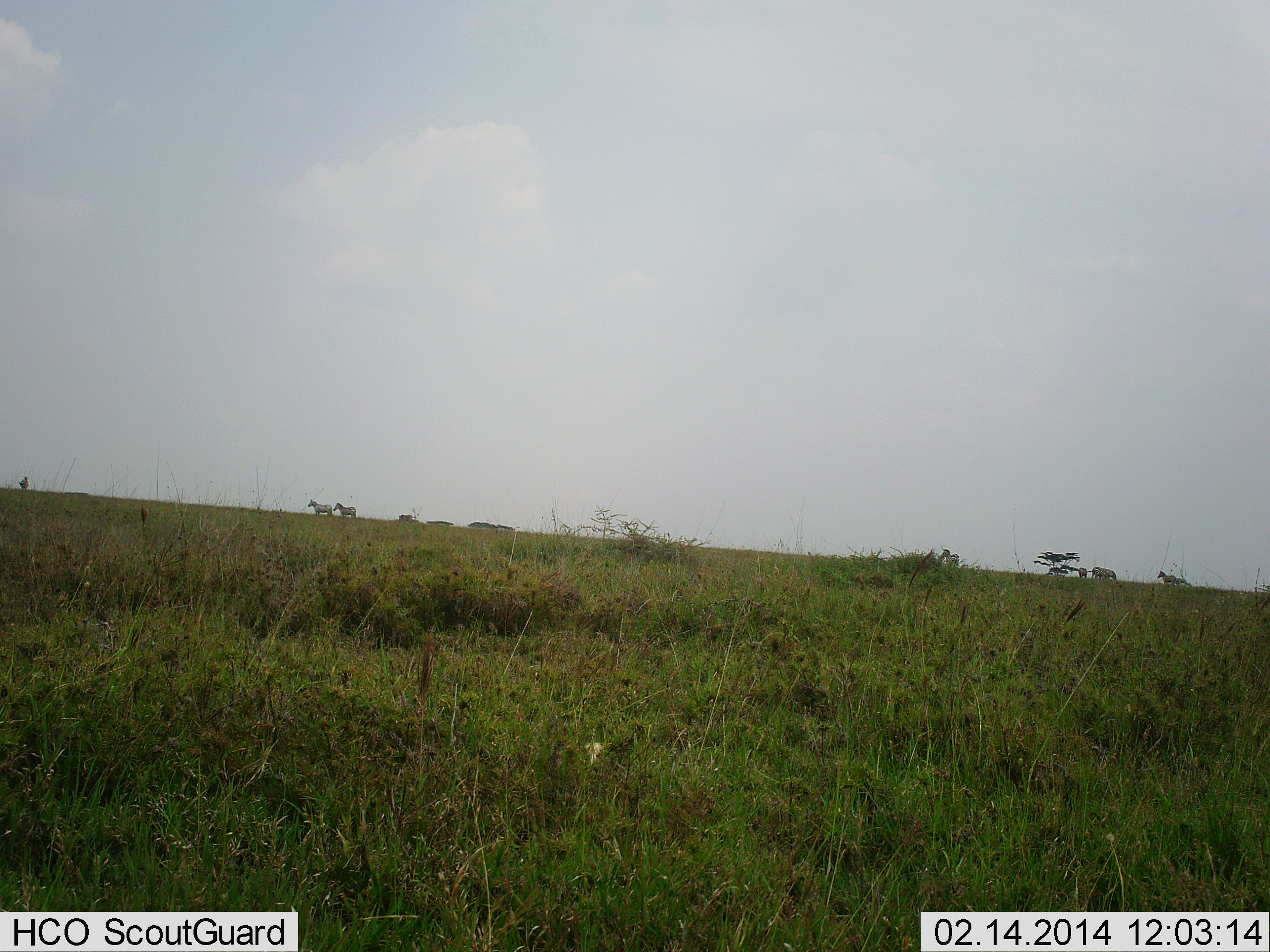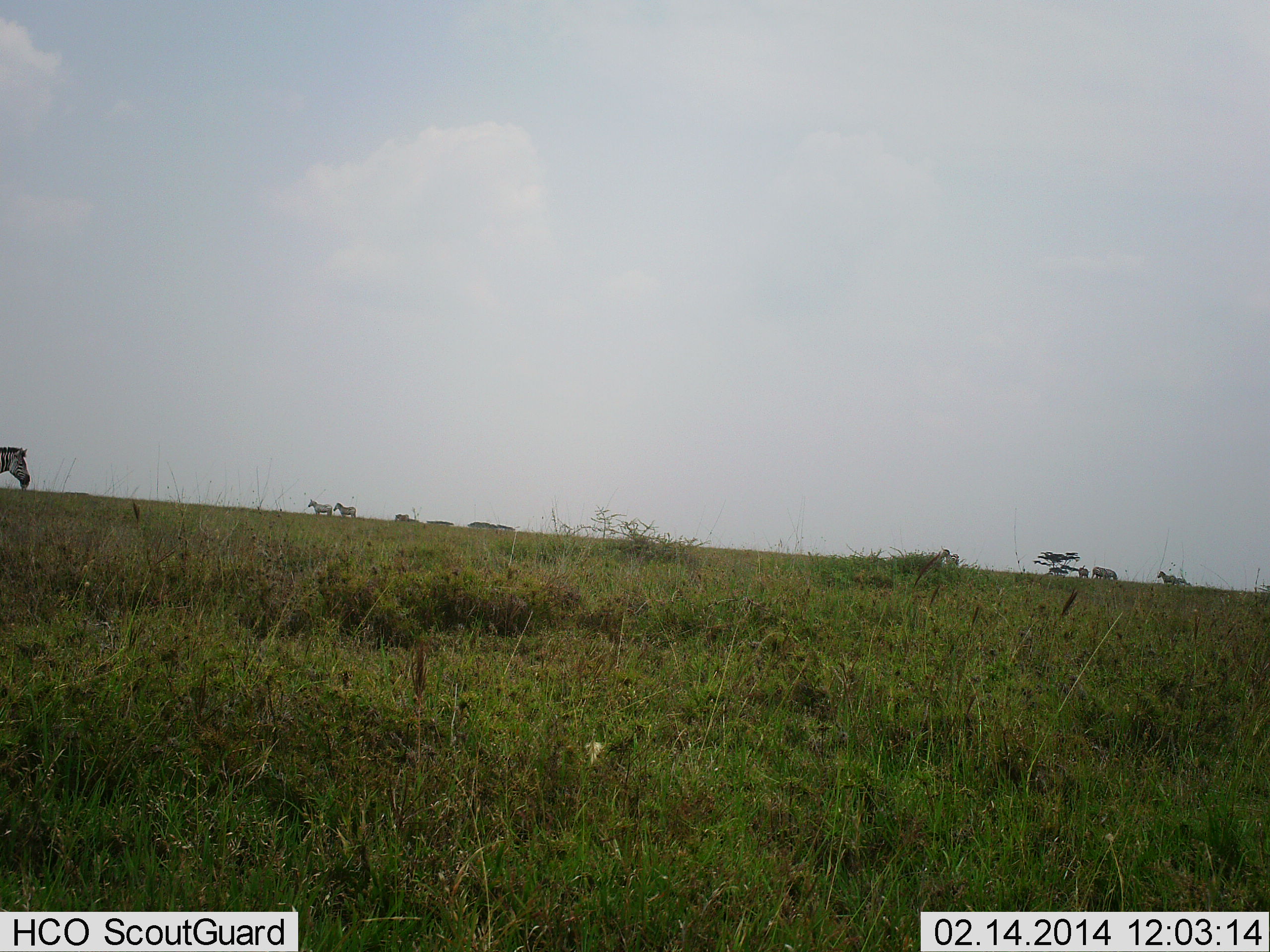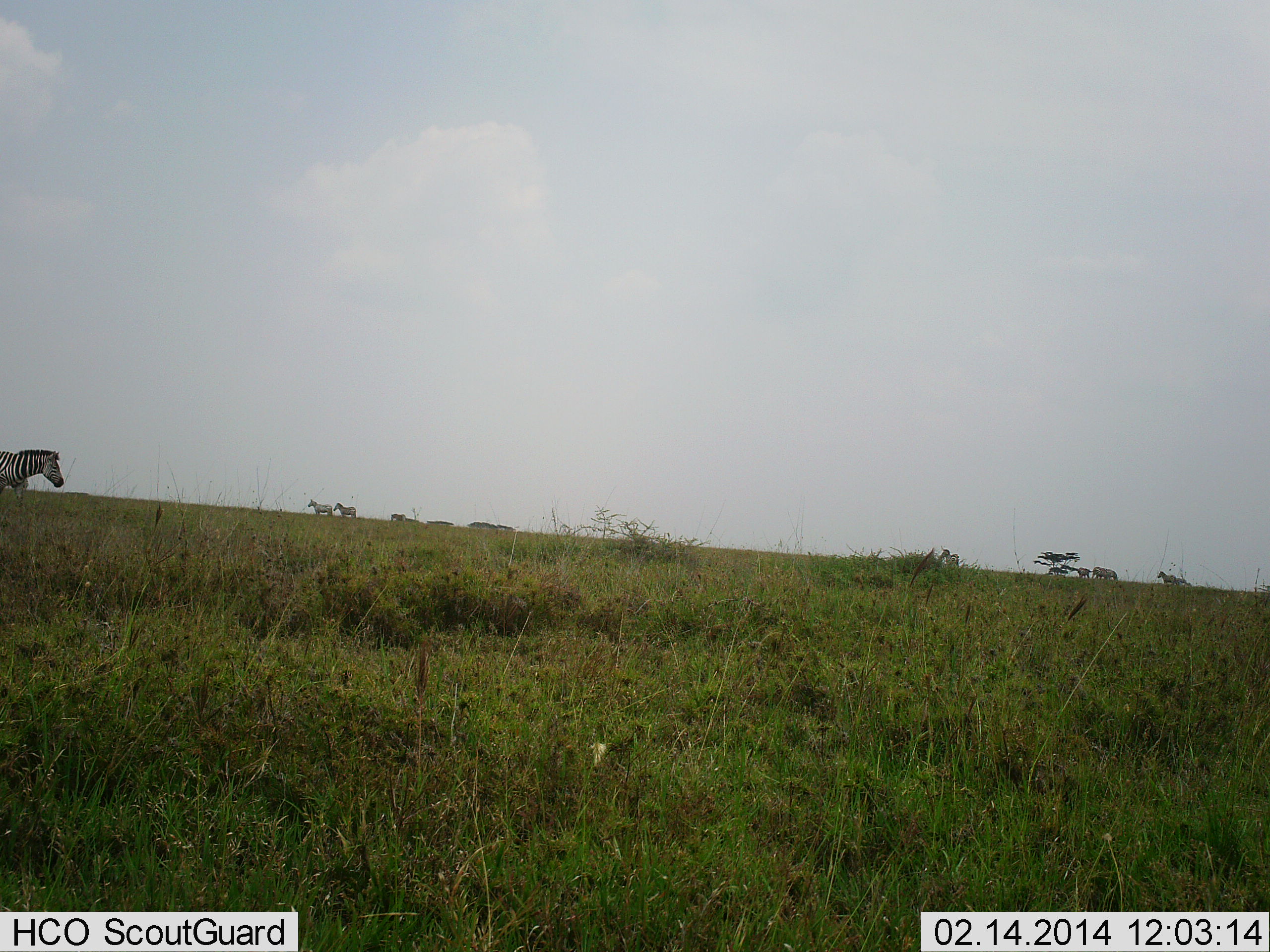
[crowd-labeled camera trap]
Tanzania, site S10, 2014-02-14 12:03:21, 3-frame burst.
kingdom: Animalia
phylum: Chordata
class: Mammalia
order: Perissodactyla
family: Equidae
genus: Equus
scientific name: Equus quagga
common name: plains zebra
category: zebra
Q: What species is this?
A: Zebra (plains zebra) (Equus quagga).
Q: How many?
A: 5.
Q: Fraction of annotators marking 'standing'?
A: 45%.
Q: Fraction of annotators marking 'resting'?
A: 0%.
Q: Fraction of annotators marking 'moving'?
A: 82%.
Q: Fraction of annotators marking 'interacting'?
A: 0%.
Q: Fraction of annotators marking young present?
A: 0%.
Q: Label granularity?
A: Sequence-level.